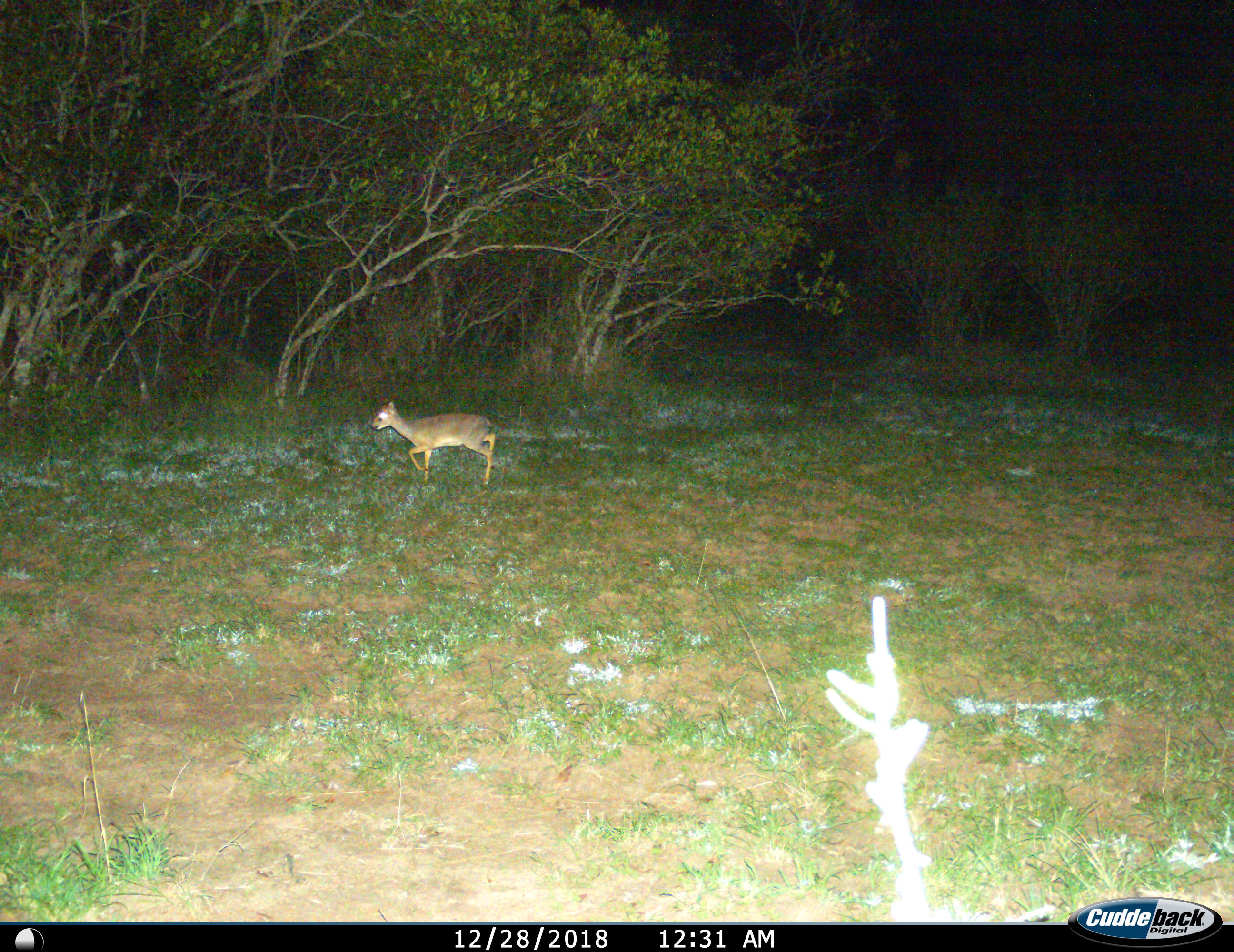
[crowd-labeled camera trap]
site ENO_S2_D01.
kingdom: Animalia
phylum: Chordata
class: Mammalia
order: Artiodactyla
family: Bovidae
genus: Madoqua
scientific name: Madoqua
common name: dik-dik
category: dikdik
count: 1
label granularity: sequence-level